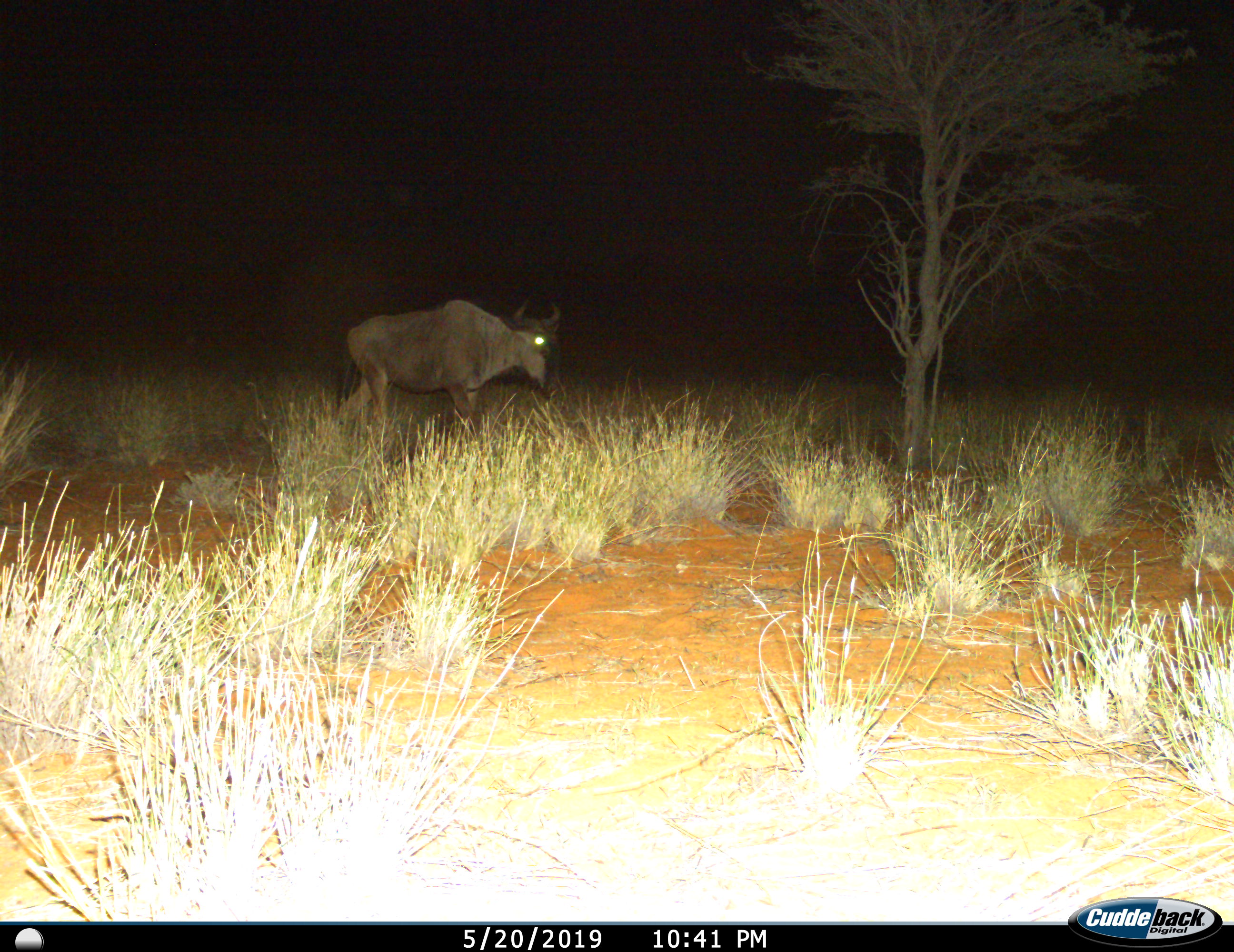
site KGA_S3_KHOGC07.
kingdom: Animalia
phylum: Chordata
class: Mammalia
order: Artiodactyla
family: Bovidae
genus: Connochaetes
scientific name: Connochaetes taurinus taurinus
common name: blue wildebeest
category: wildebeestblue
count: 1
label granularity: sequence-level